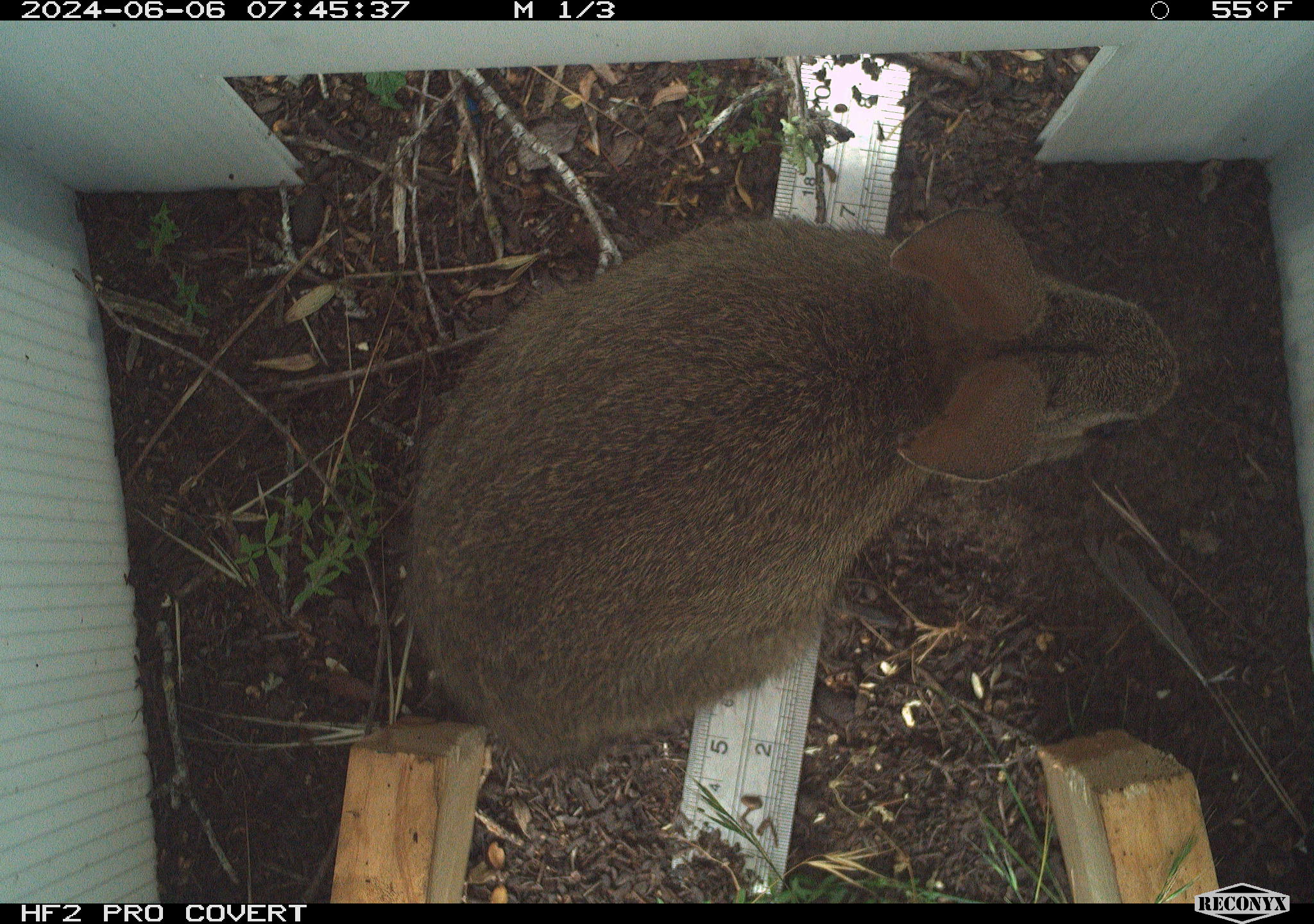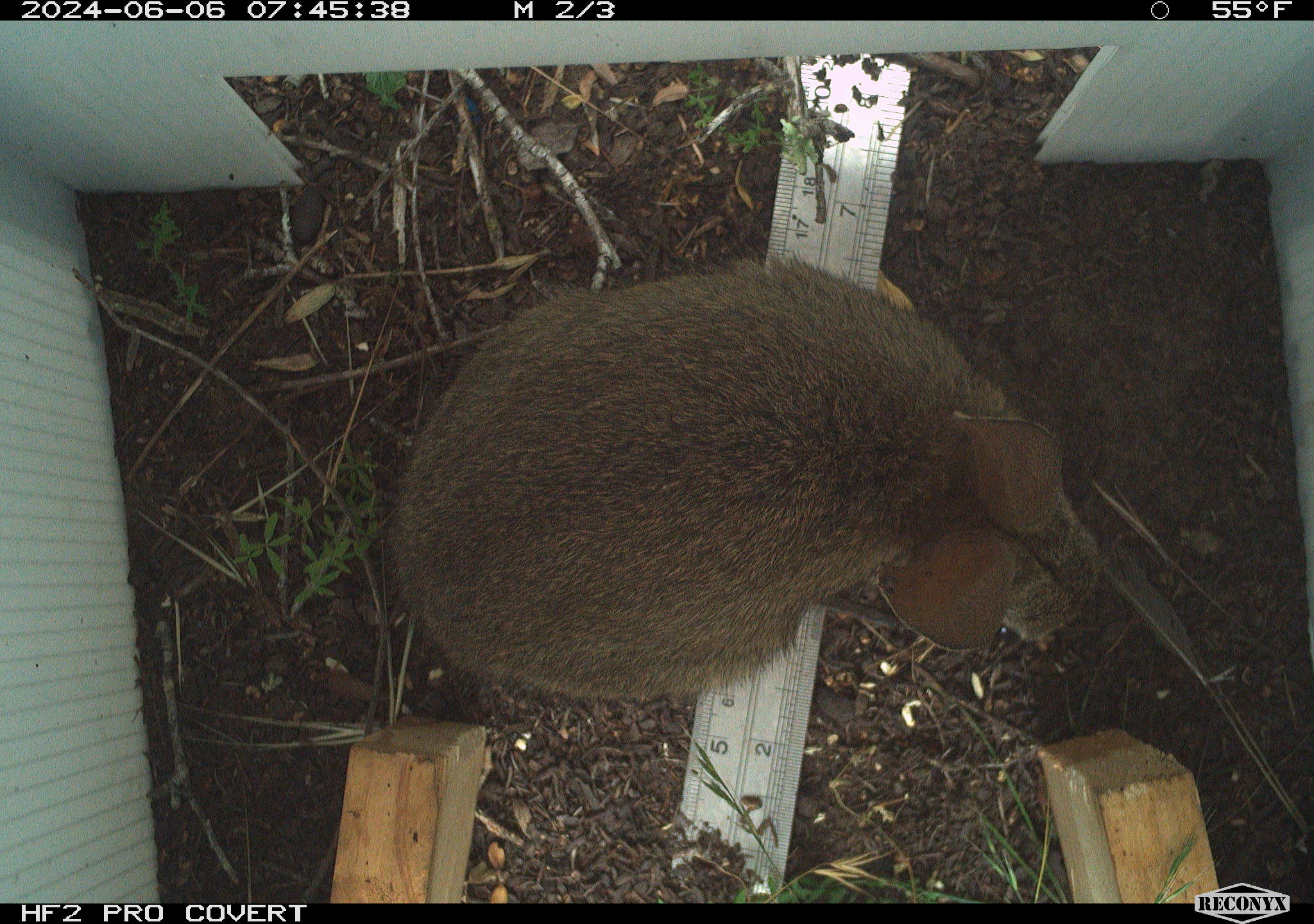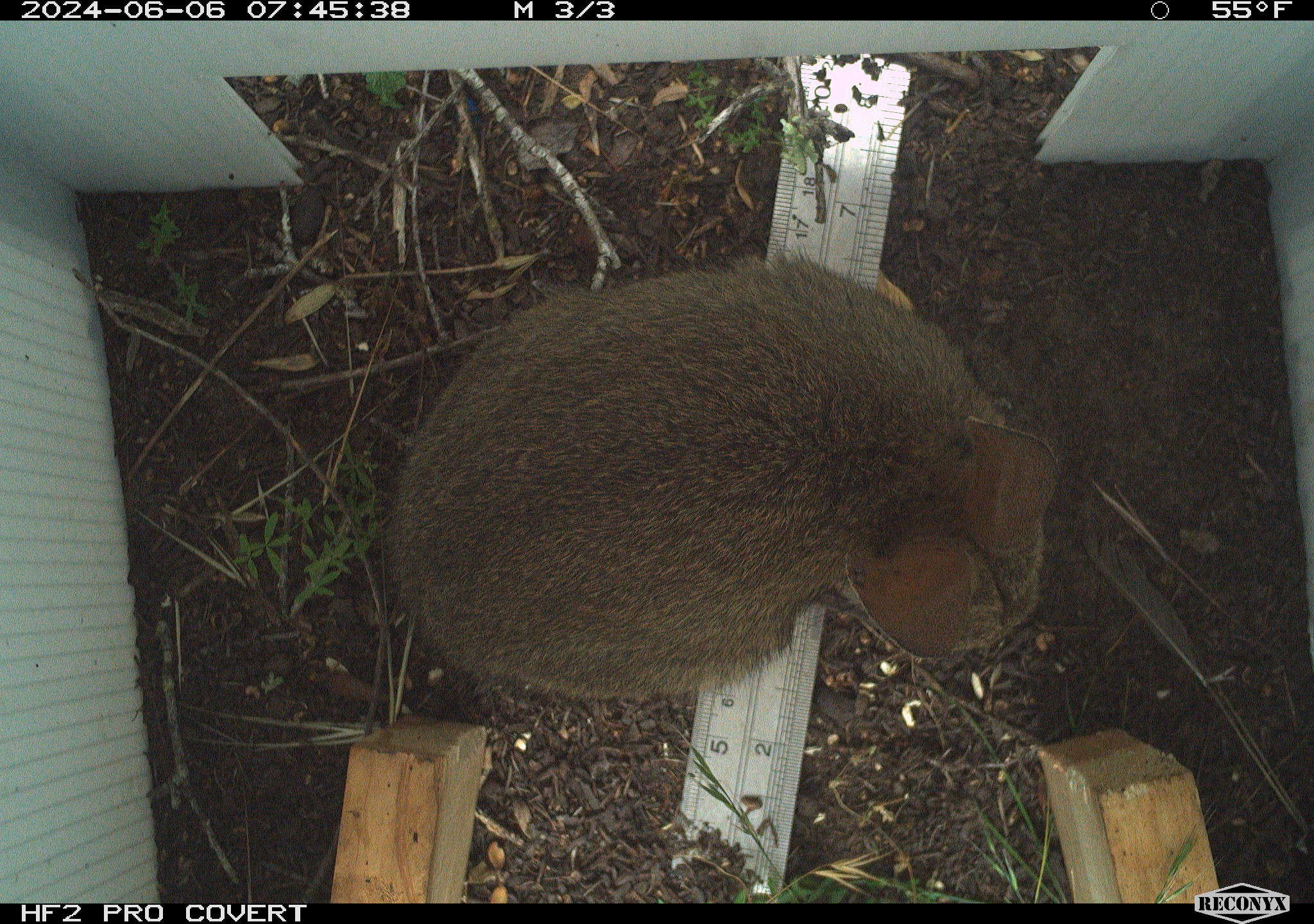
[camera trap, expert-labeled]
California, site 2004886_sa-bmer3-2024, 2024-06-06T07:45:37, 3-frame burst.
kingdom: Animalia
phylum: Chordata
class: Mammalia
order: Lagomorpha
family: Leporidae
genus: Sylvilagus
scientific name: Sylvilagus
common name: cottontail rabbits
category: sylvilagus species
Sylvilagus species (cottontail rabbits) (Sylvilagus).